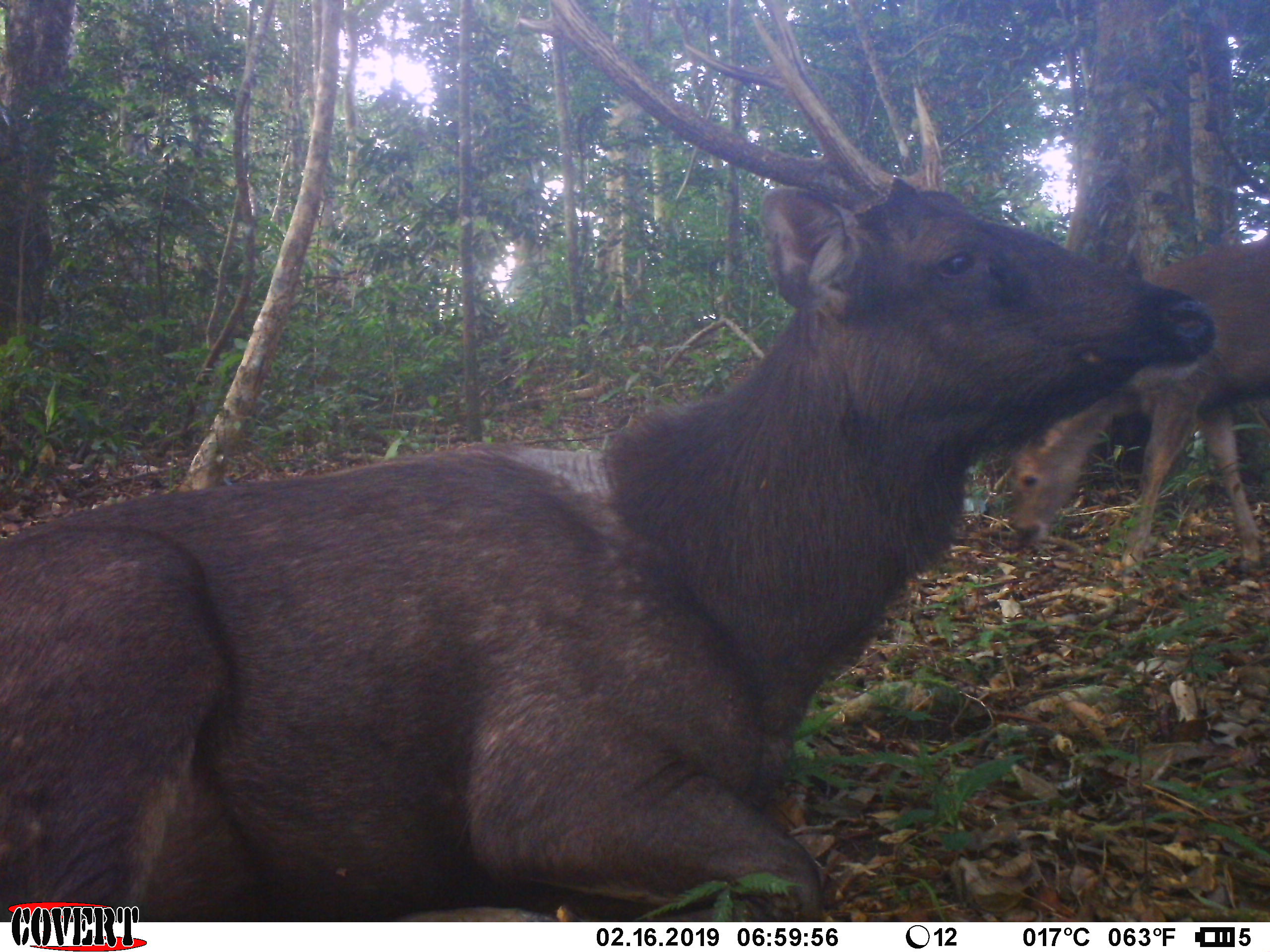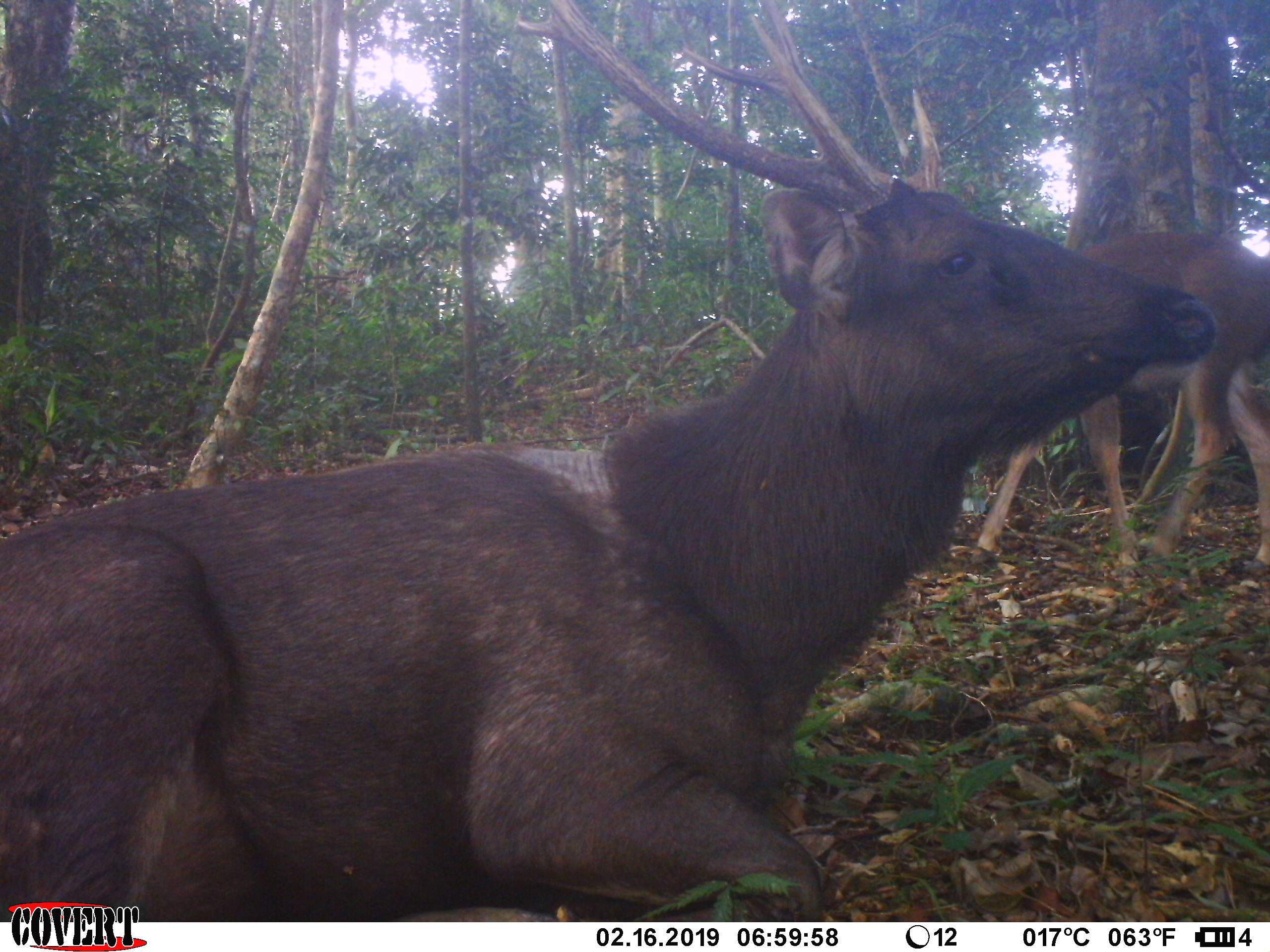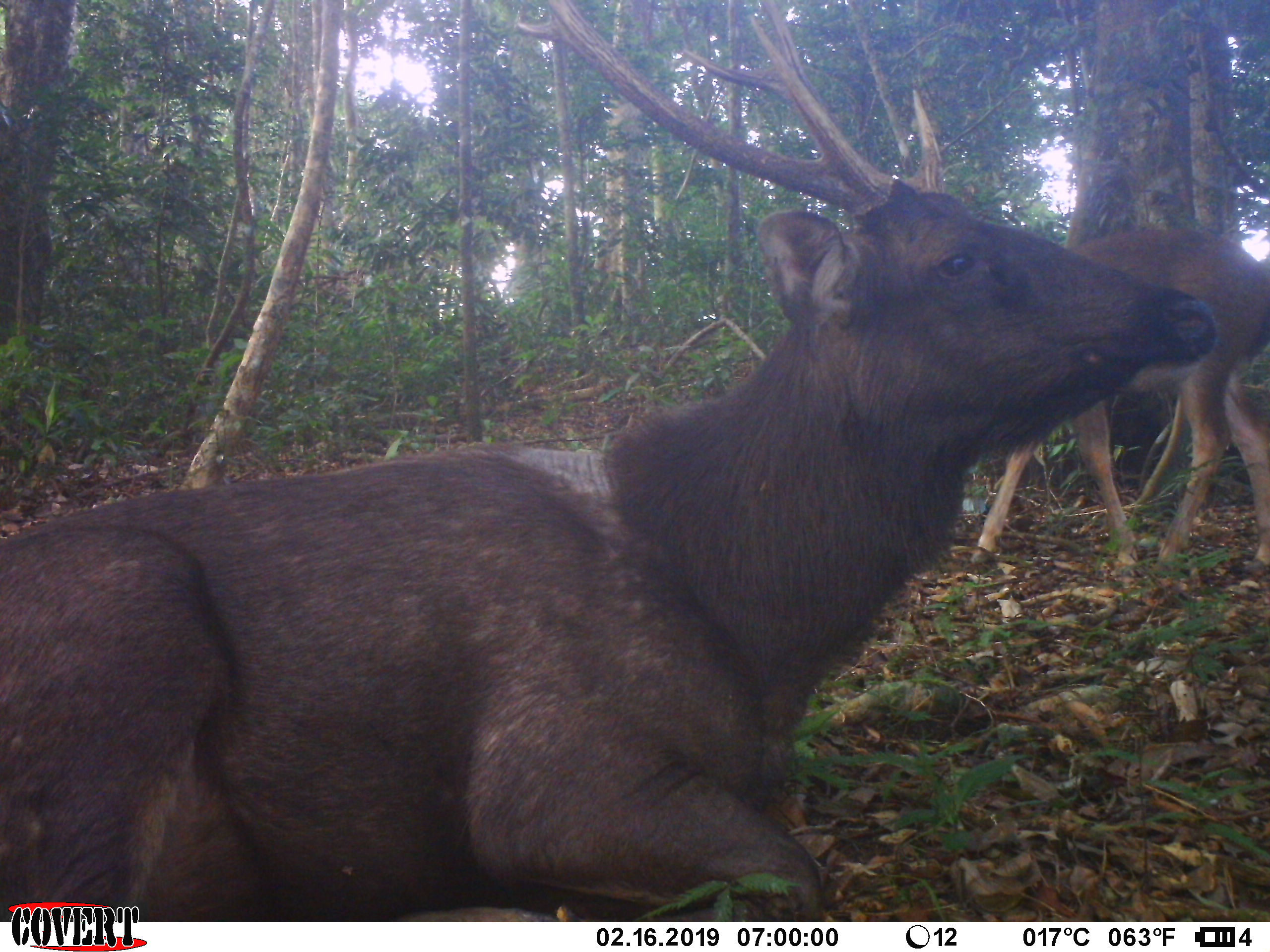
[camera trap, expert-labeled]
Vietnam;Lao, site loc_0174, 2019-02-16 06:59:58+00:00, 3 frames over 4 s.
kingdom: Animalia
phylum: Chordata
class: Mammalia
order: Artiodactyla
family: Cervidae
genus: Rusa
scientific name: Rusa unicolor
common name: sambar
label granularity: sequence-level